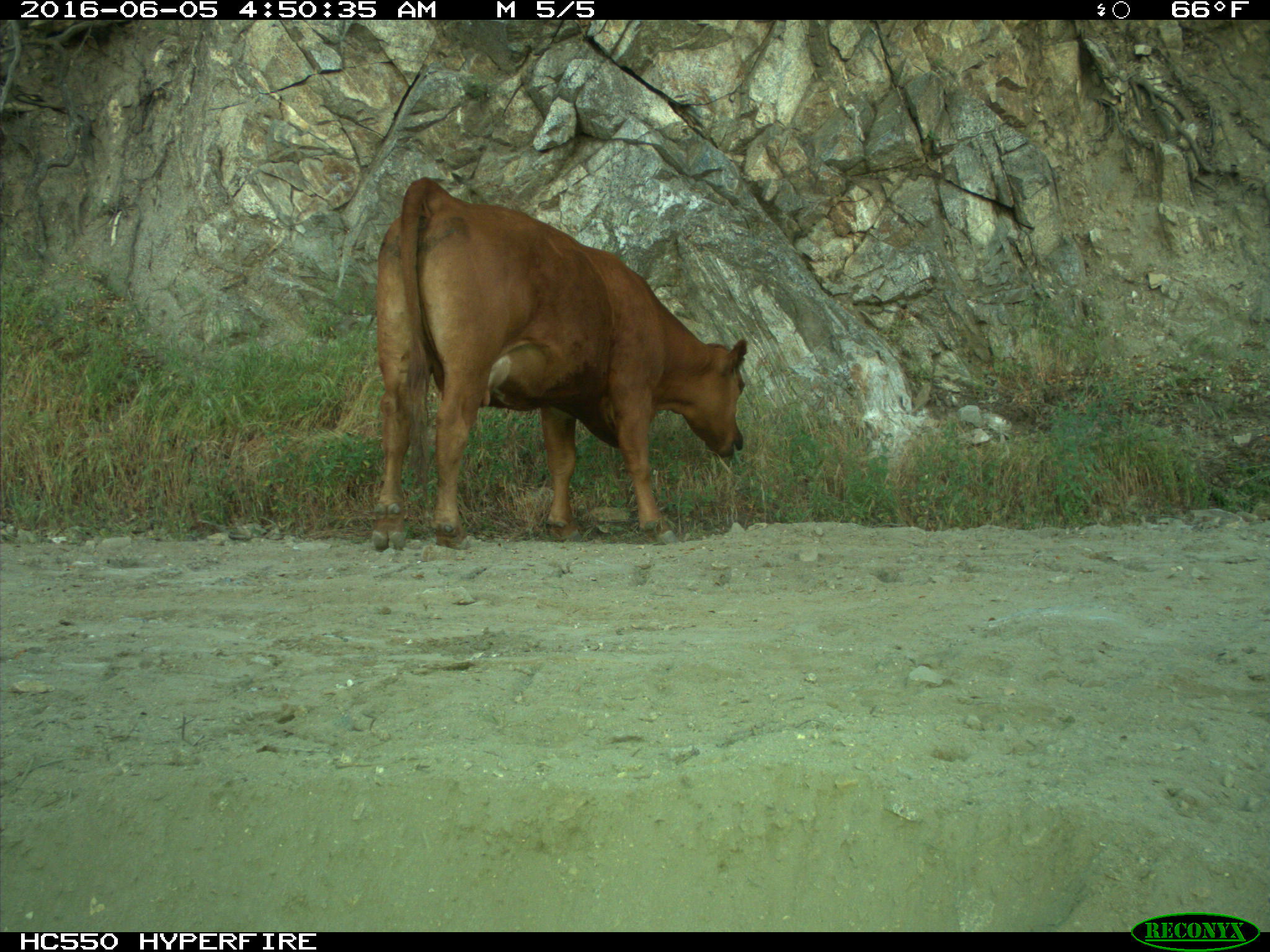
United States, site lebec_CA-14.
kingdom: Animalia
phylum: Chordata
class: Mammalia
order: Artiodactyla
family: Bovidae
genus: Bos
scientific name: Bos taurus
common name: domestic cow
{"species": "Bos taurus (domestic cow)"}